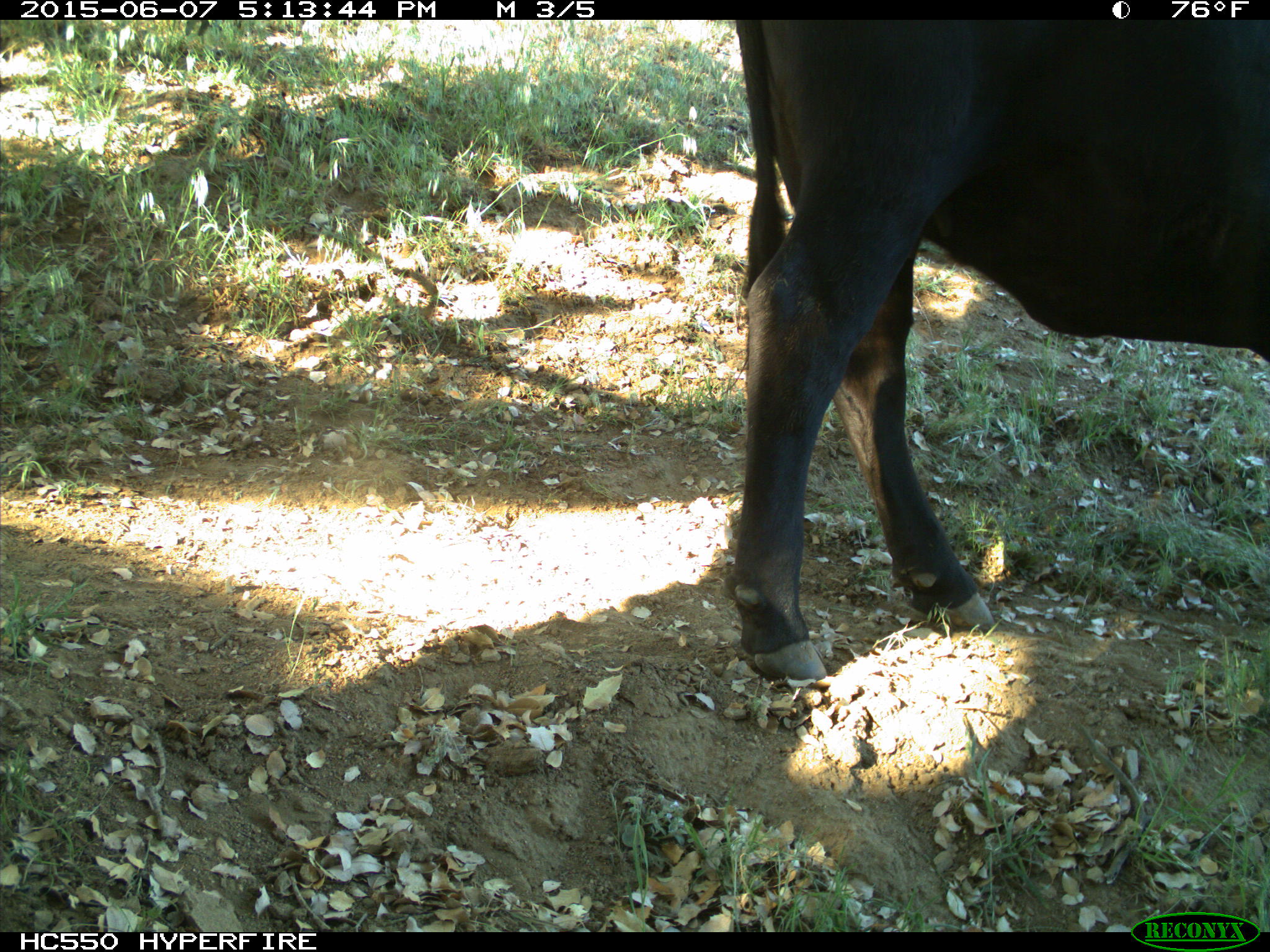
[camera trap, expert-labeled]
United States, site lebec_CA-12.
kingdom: Animalia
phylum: Chordata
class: Mammalia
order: Artiodactyla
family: Bovidae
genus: Bos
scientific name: Bos taurus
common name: domestic cow